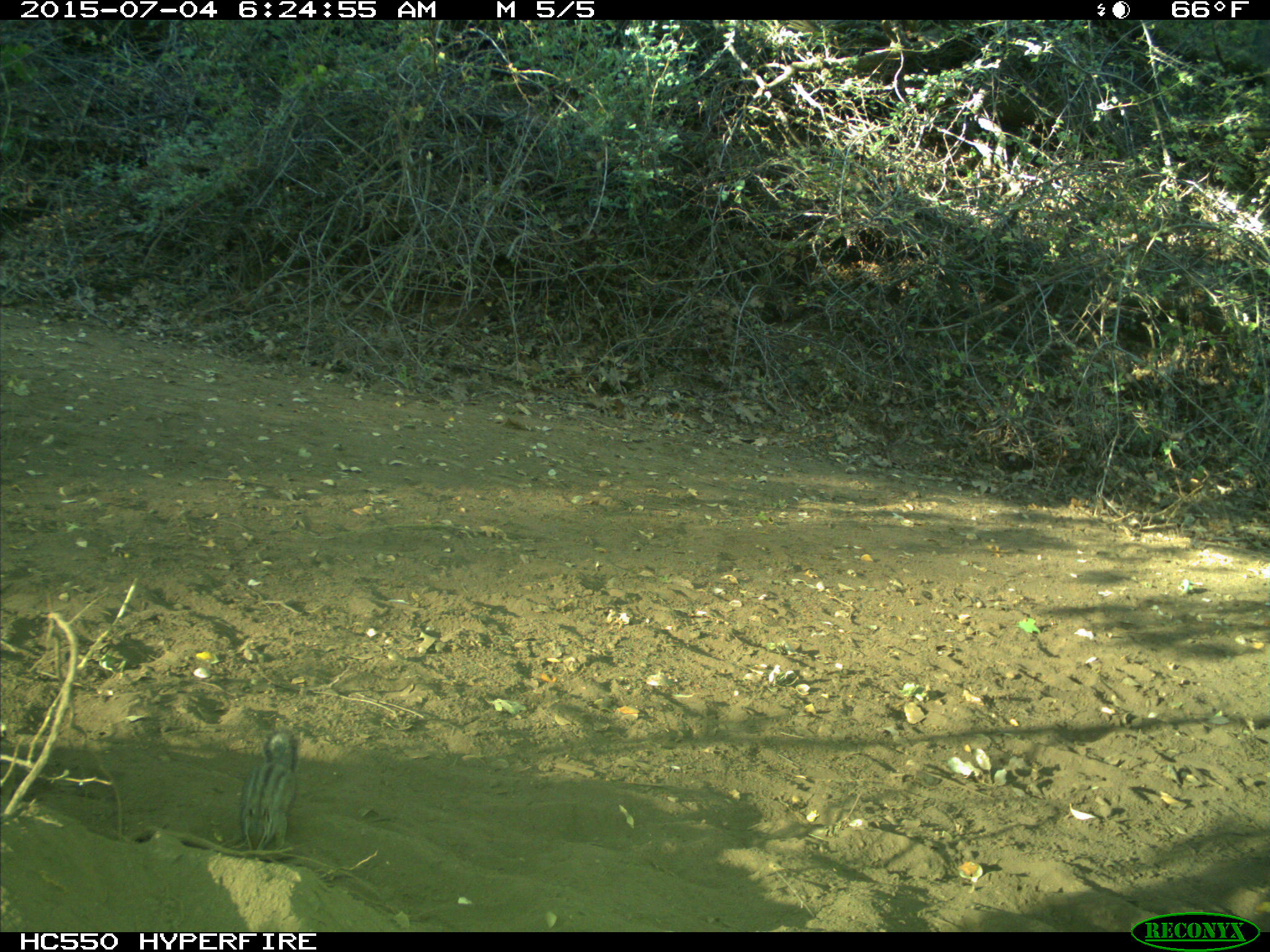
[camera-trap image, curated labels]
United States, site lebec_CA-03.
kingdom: Animalia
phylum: Chordata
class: Mammalia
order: Rodentia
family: Sciuridae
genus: Tamias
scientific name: Tamias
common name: chipmunk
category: unidentified chipmunk